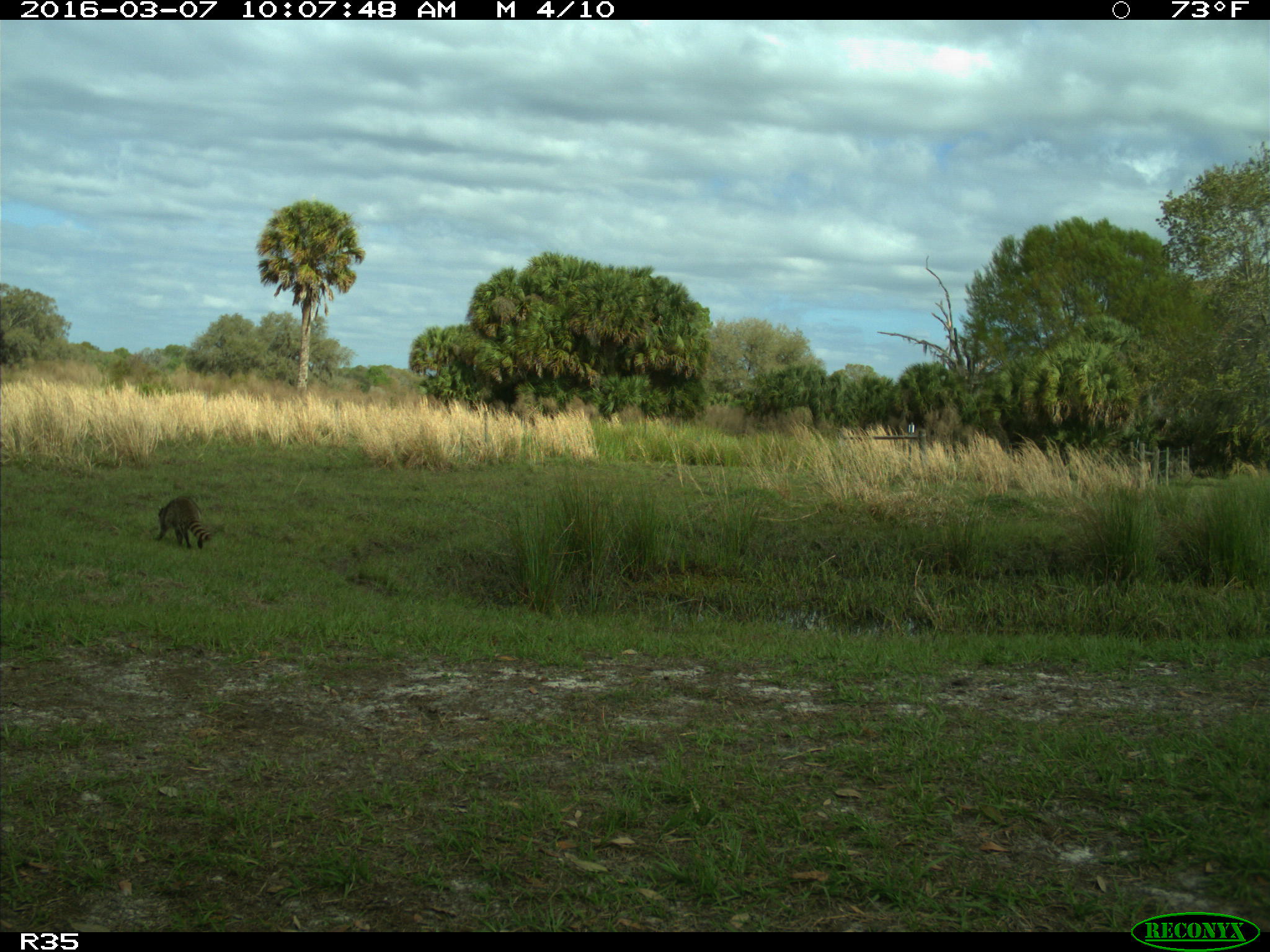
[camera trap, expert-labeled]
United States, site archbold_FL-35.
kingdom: Animalia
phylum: Chordata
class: Mammalia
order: Carnivora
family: Procyonidae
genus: Procyon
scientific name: Procyon lotor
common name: common raccoon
Procyon lotor (common raccoon).